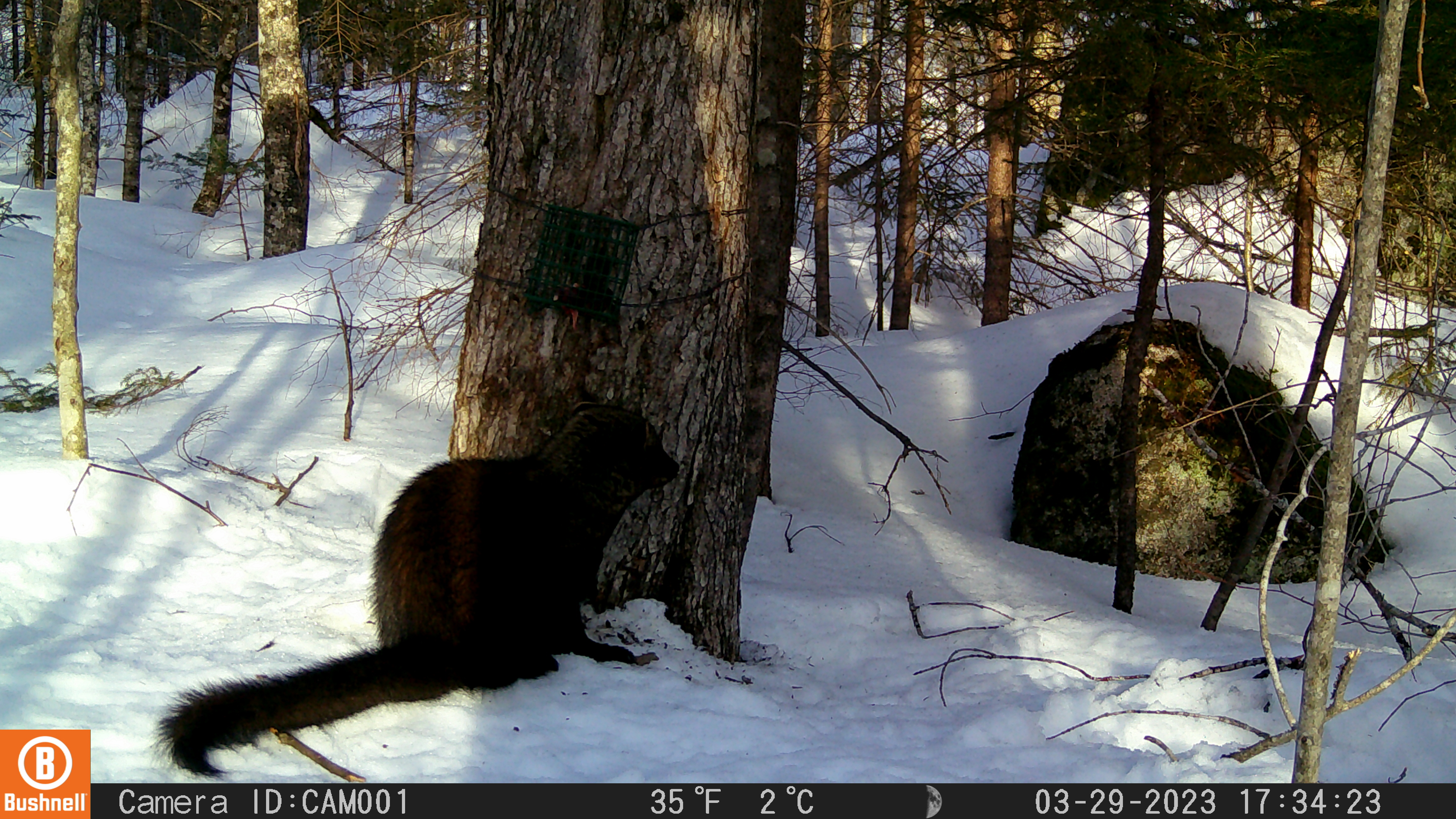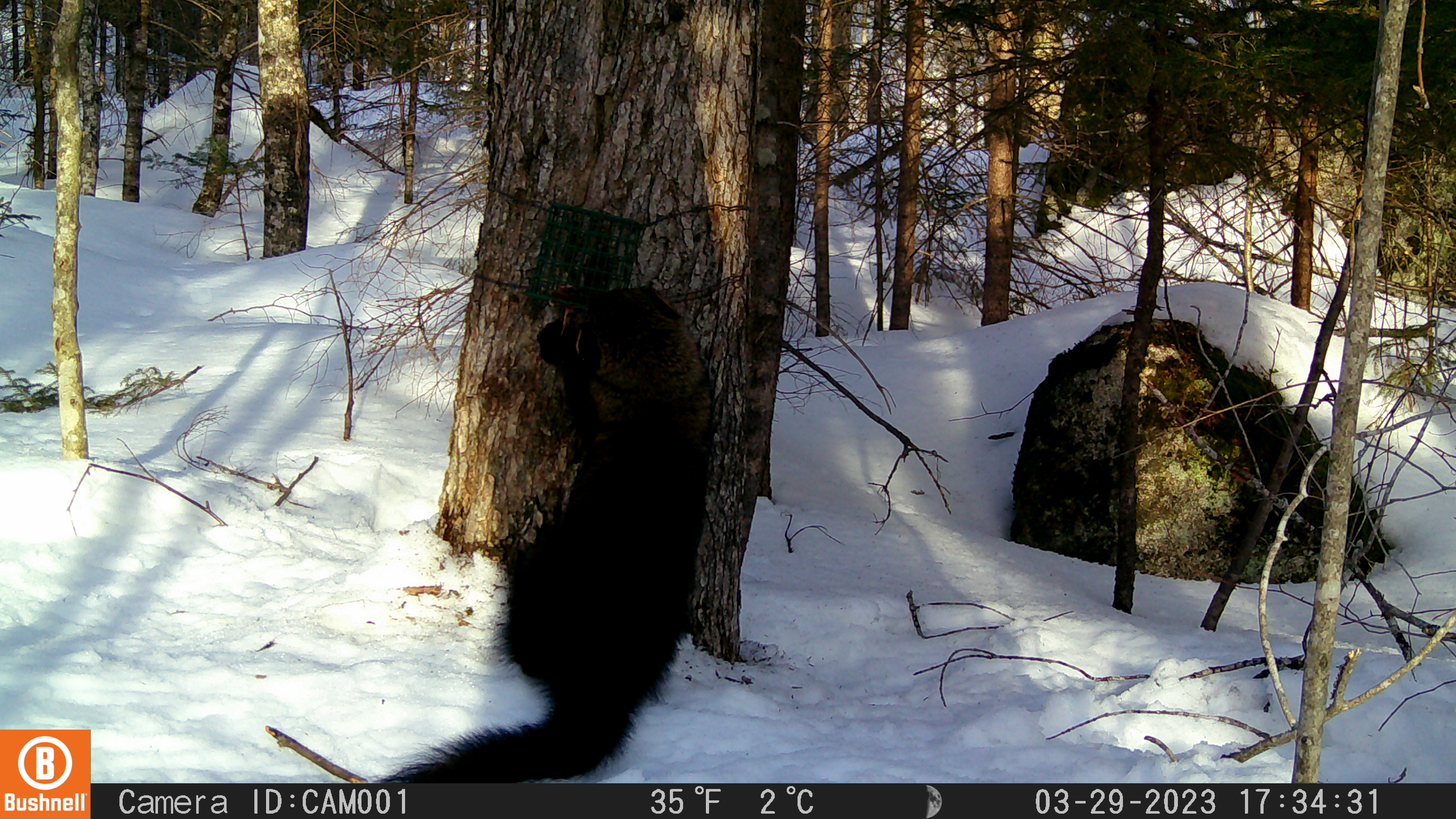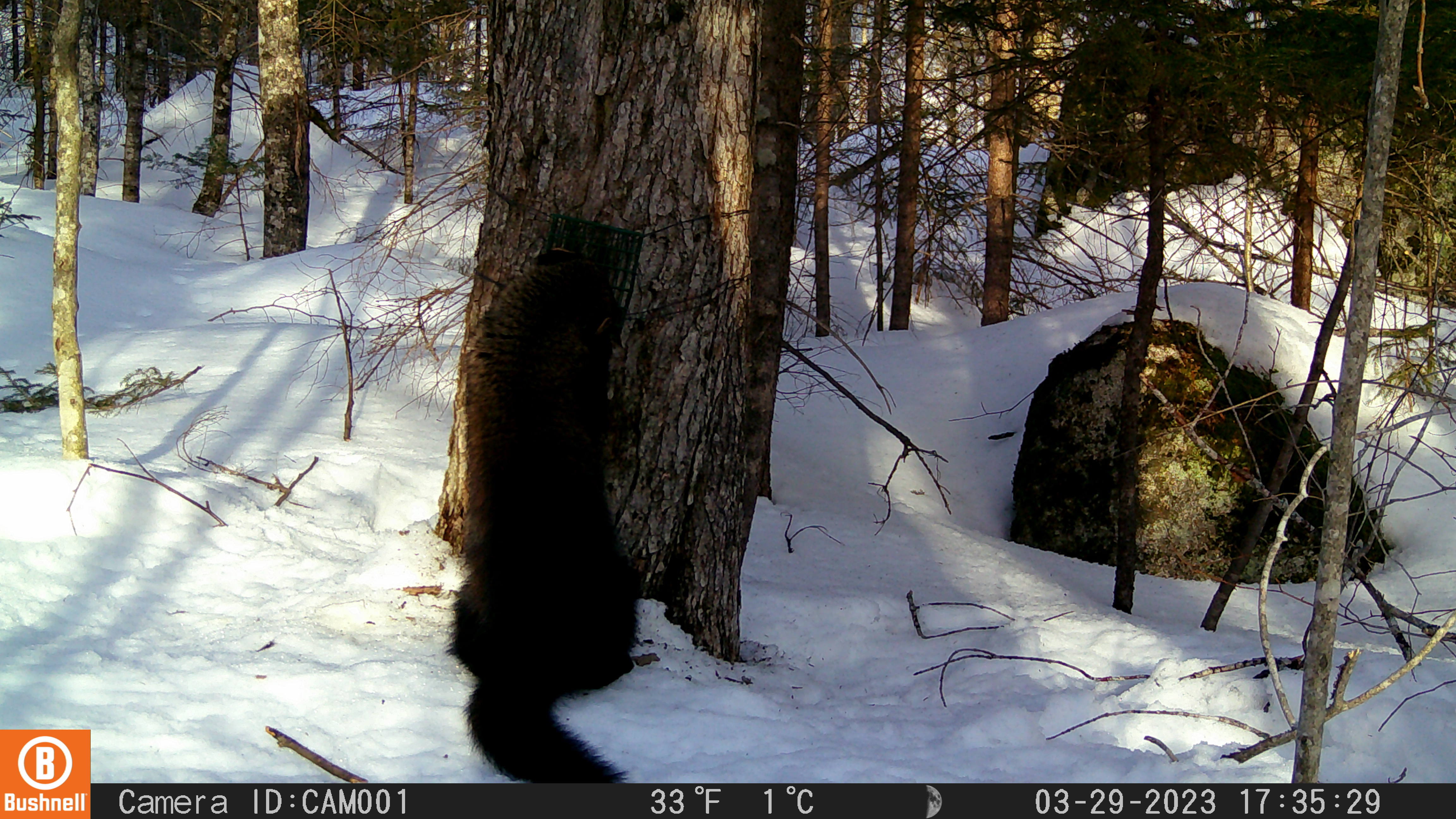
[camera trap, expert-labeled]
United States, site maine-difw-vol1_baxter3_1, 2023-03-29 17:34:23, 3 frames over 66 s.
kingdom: Animalia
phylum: Chordata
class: Mammalia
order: Carnivora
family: Mustelidae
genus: Pekania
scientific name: Pekania pennanti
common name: fisher